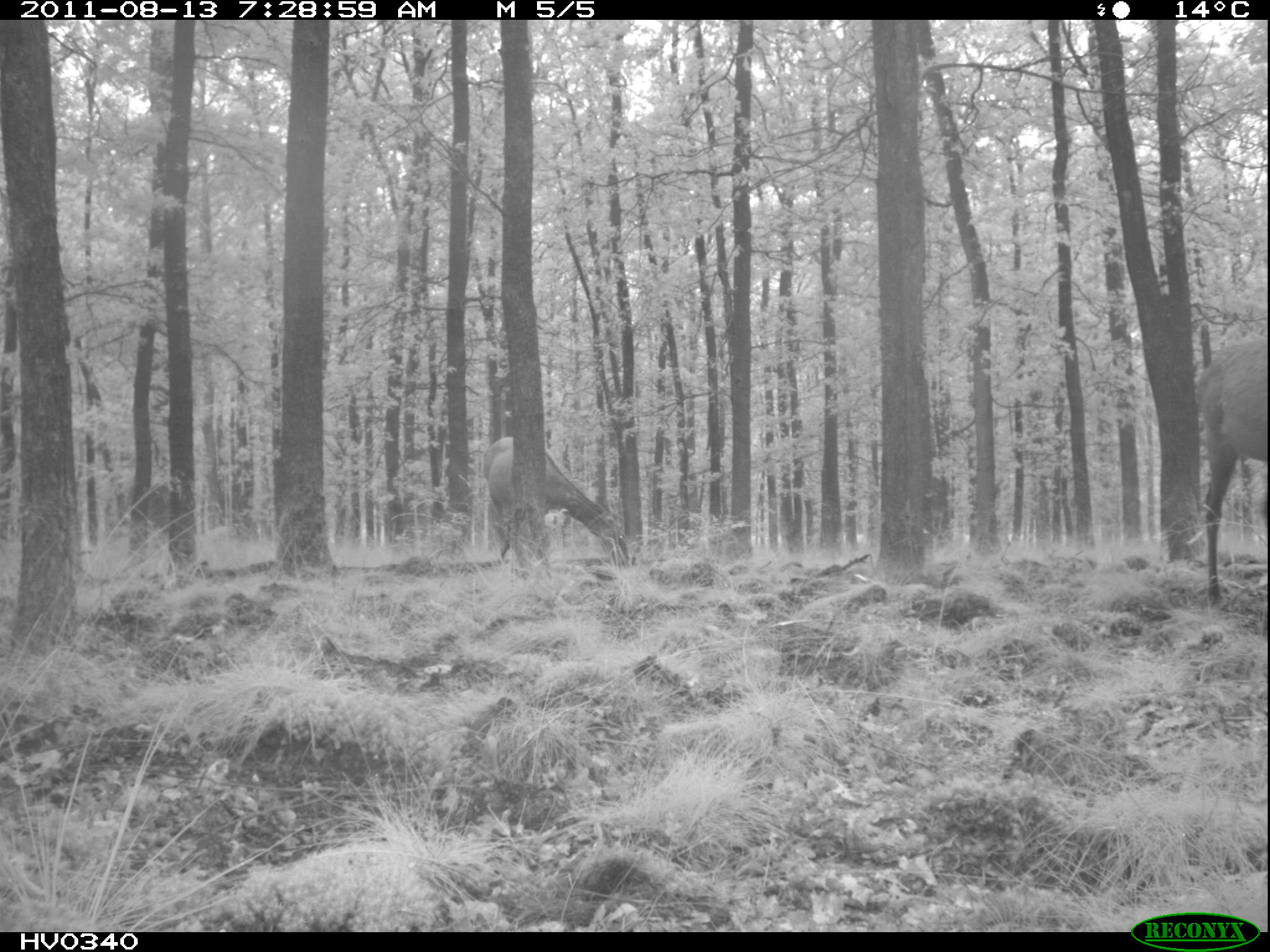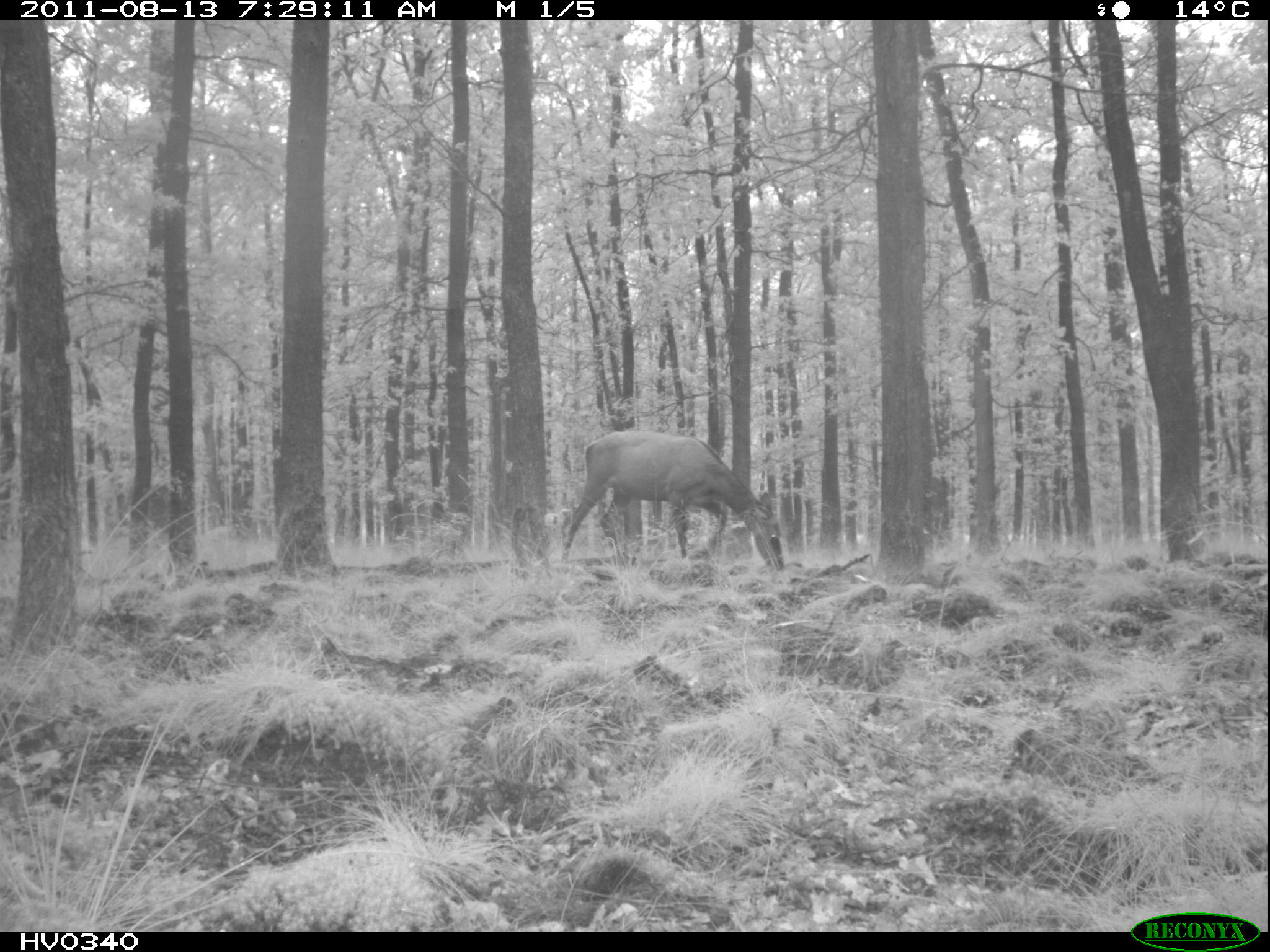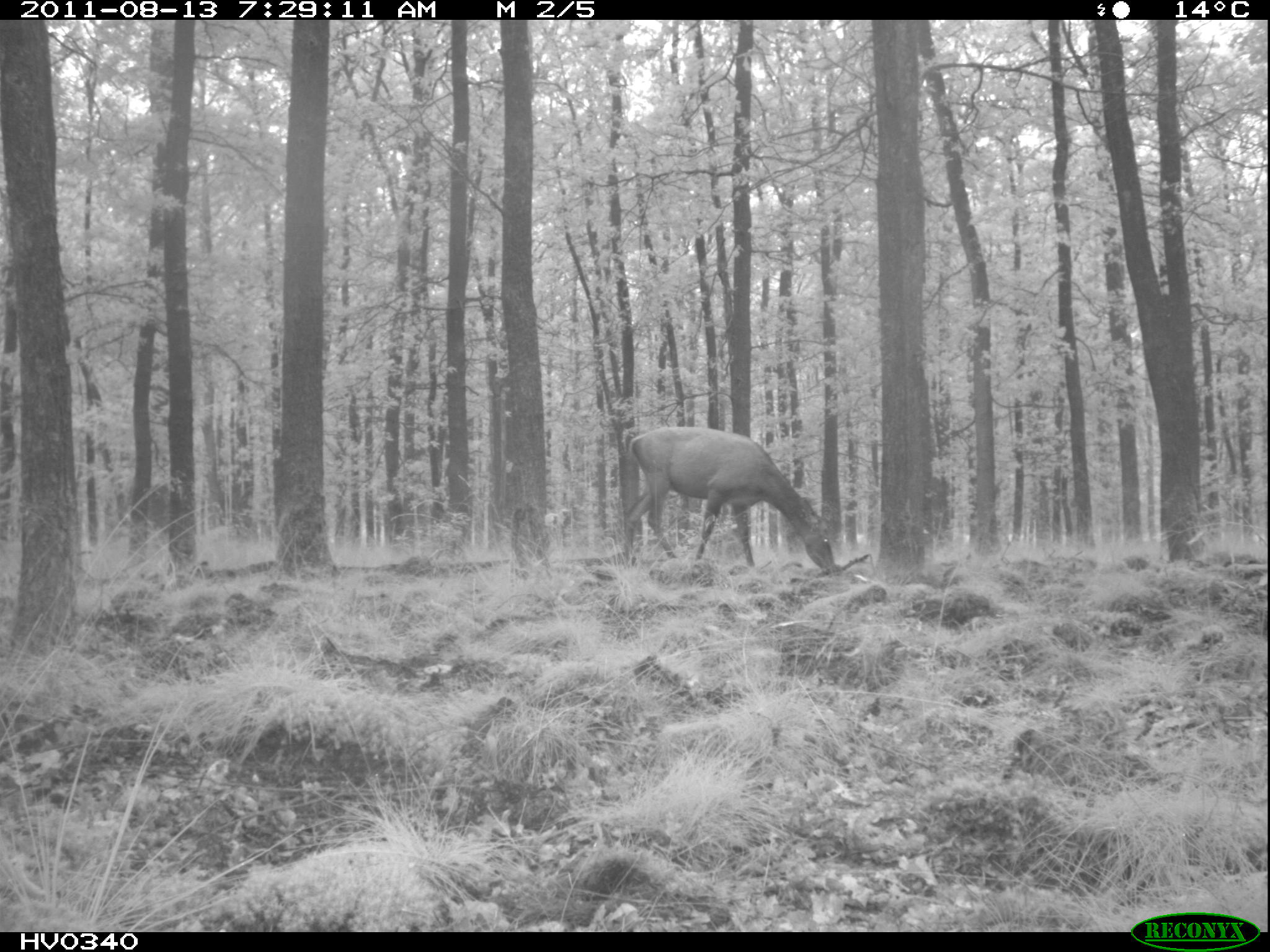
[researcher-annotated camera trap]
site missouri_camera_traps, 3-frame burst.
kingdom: Animalia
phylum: Chordata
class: Mammalia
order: Artiodactyla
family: Cervidae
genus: Cervus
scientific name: Cervus elaphus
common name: red deer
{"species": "red deer (Cervus elaphus)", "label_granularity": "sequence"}